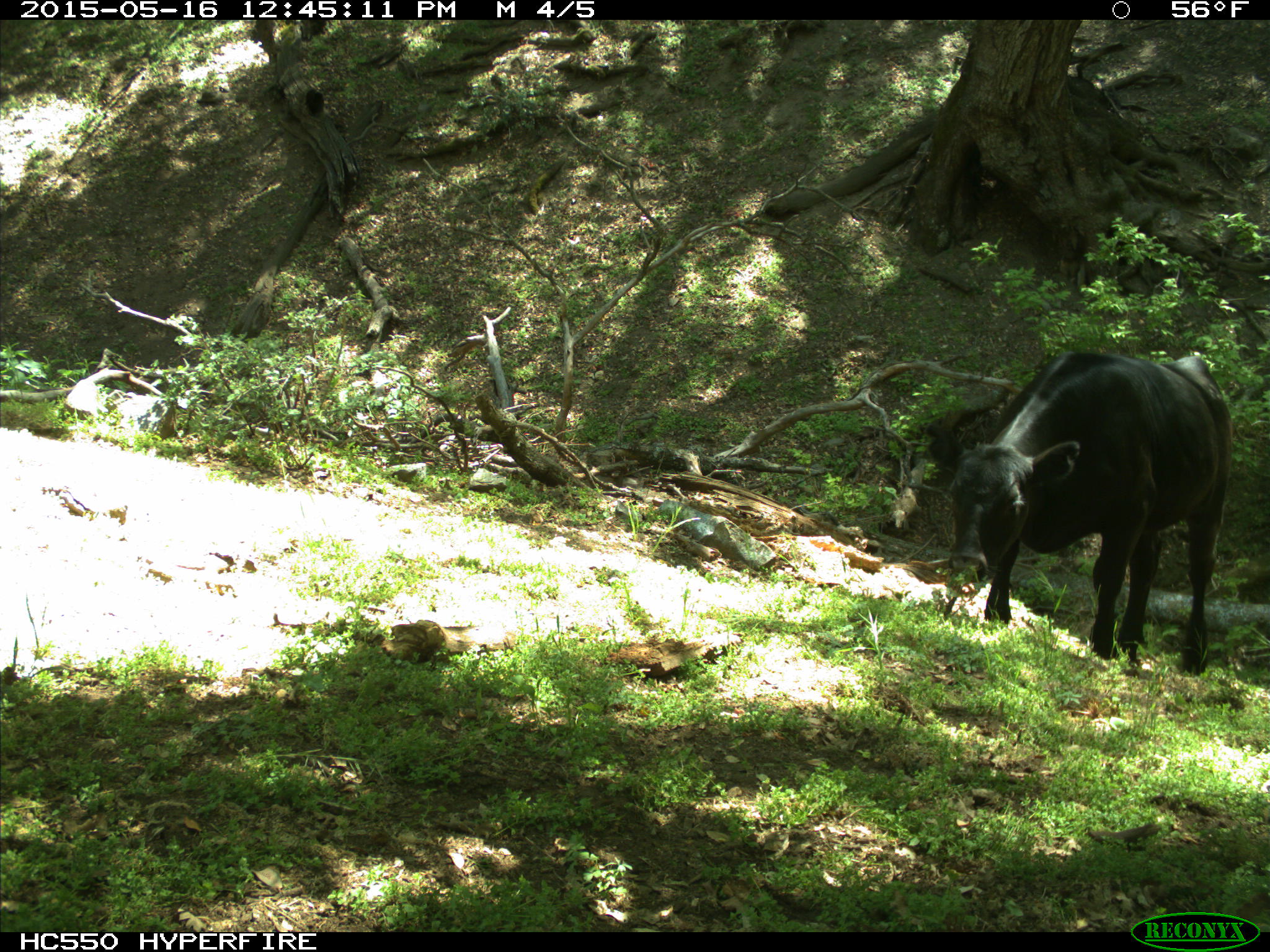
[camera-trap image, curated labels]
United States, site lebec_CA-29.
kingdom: Animalia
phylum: Chordata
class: Mammalia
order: Artiodactyla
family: Bovidae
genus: Bos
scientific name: Bos taurus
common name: domestic cow